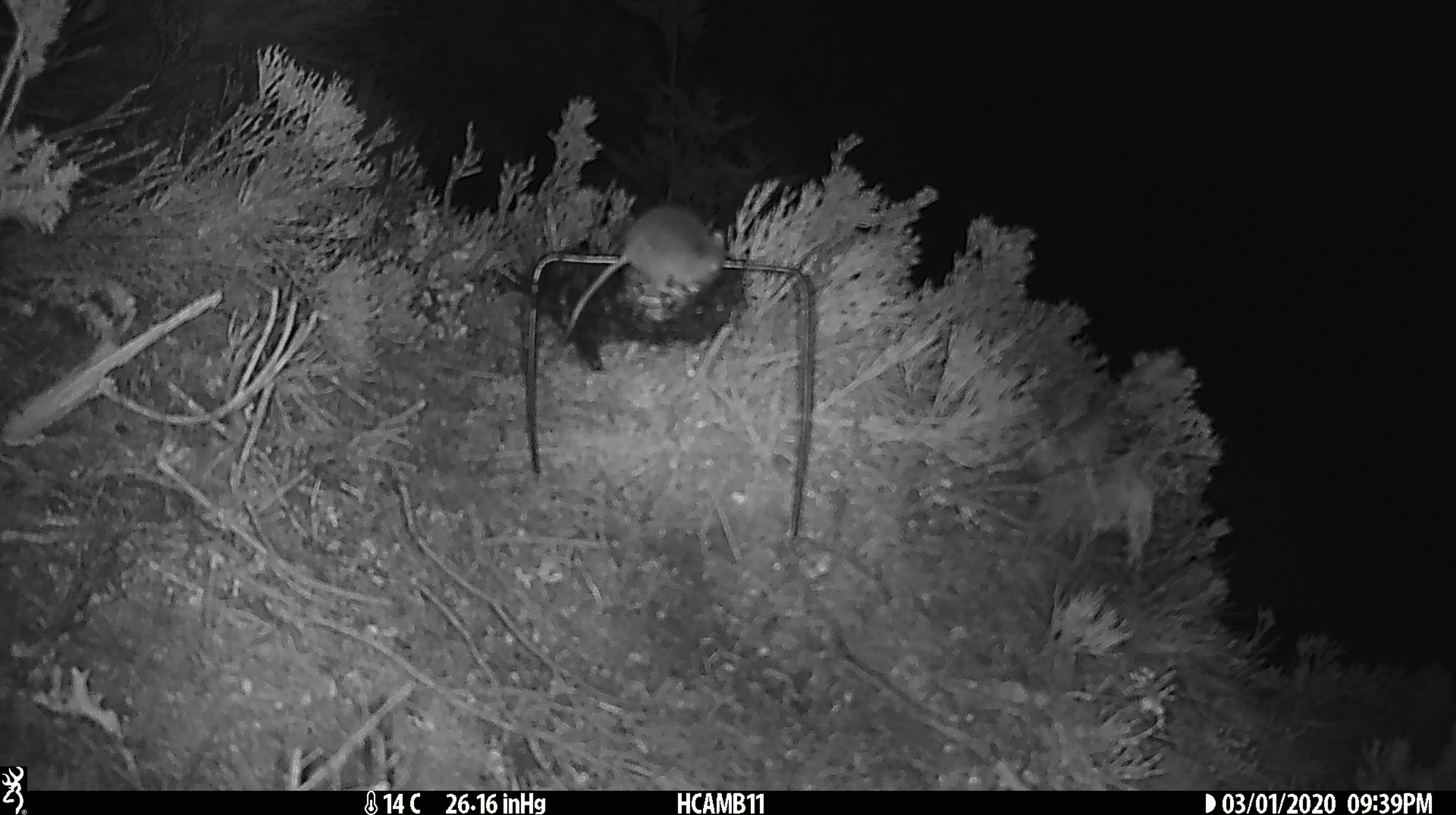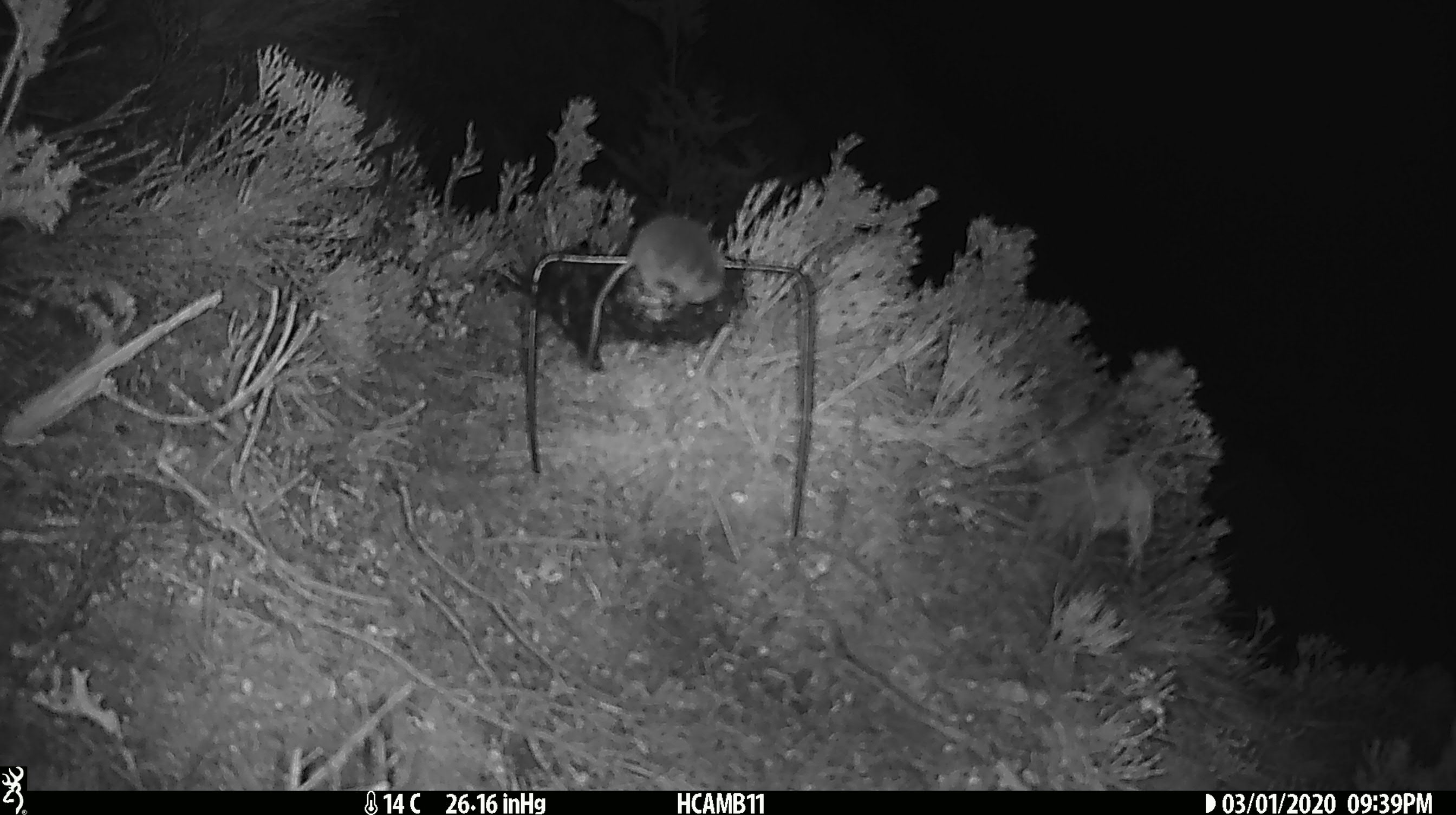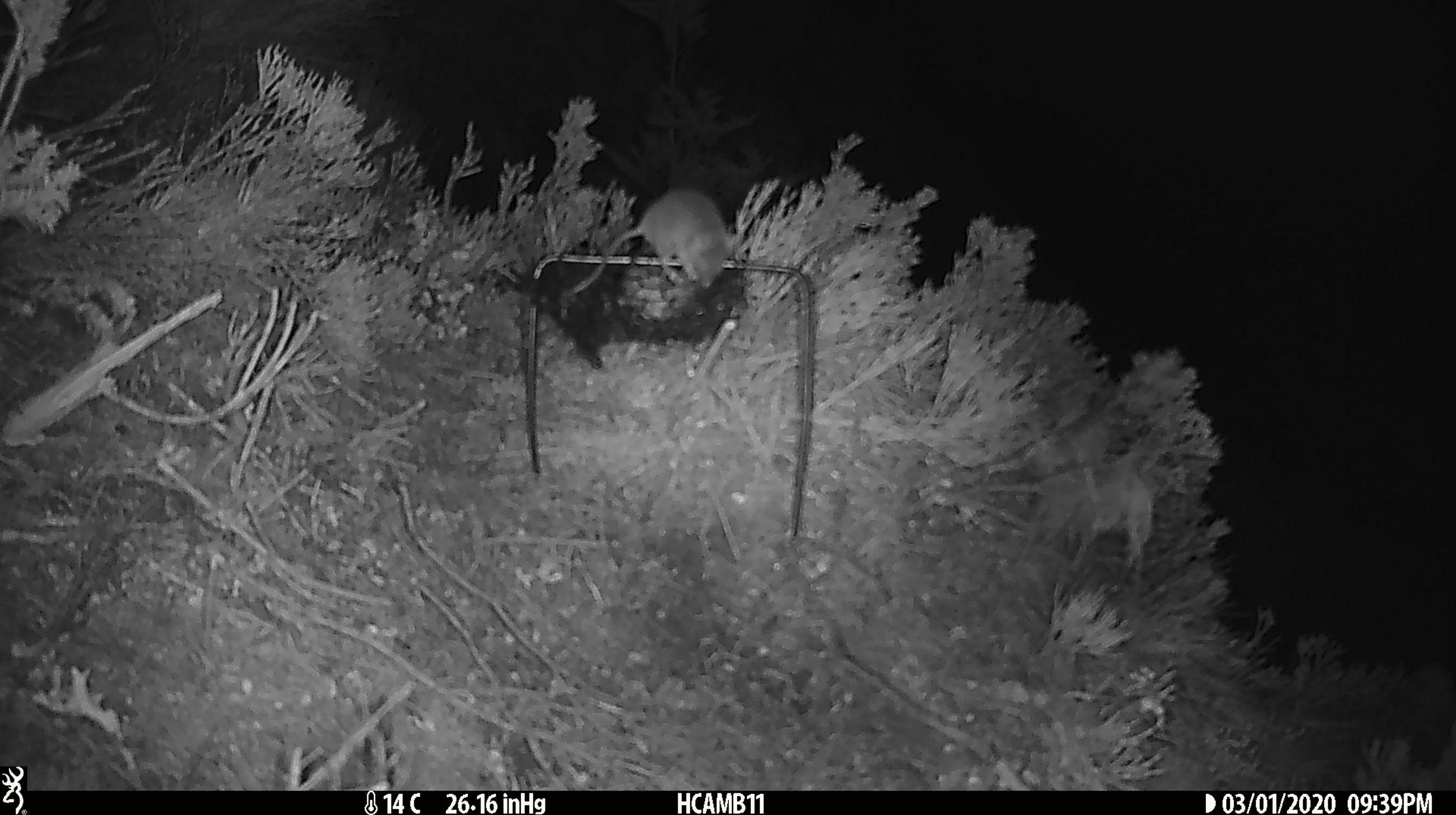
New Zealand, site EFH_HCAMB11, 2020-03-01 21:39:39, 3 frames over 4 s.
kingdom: Animalia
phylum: Chordata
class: Mammalia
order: Rodentia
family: Muridae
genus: Mus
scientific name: Mus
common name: mouse